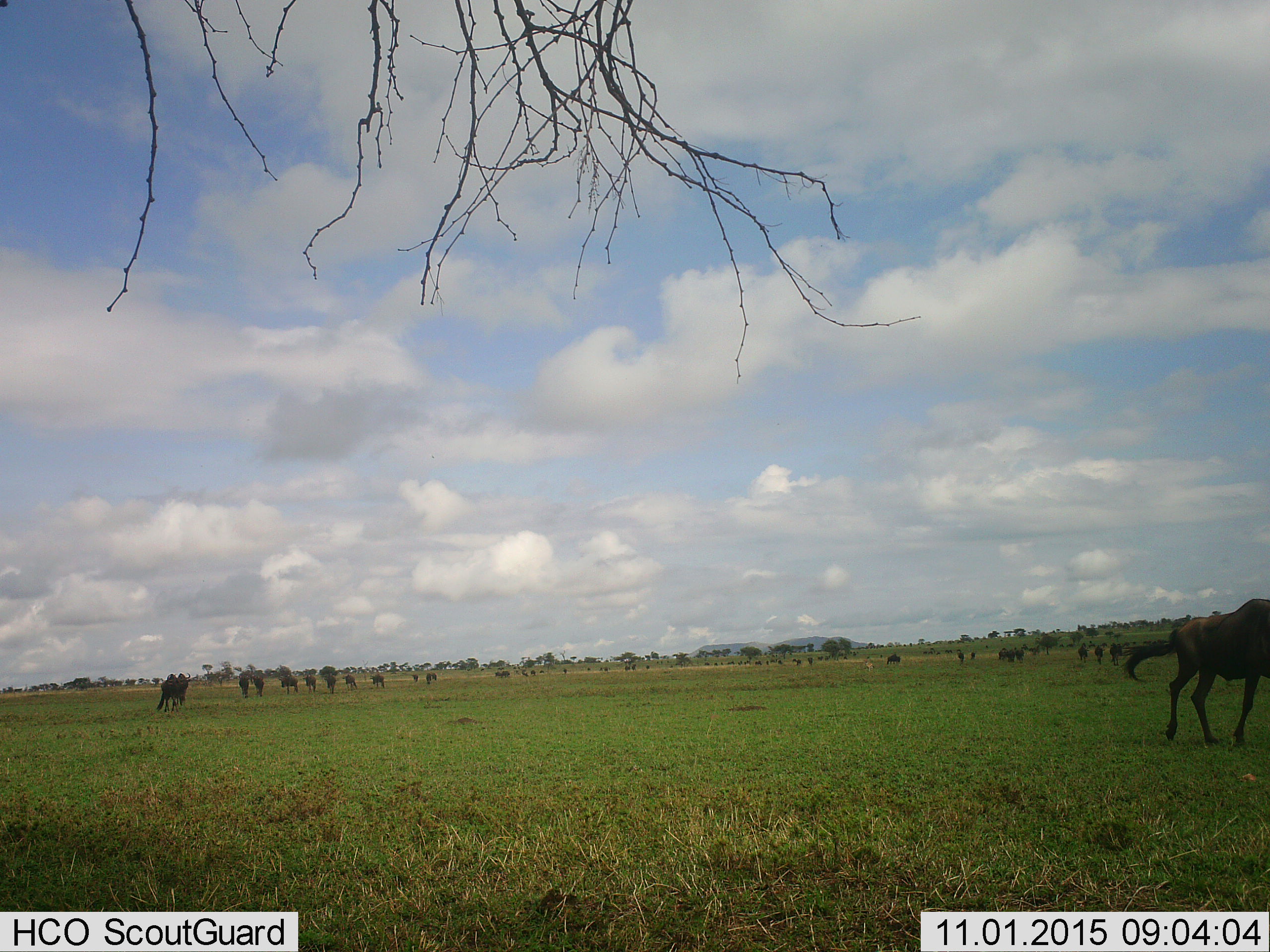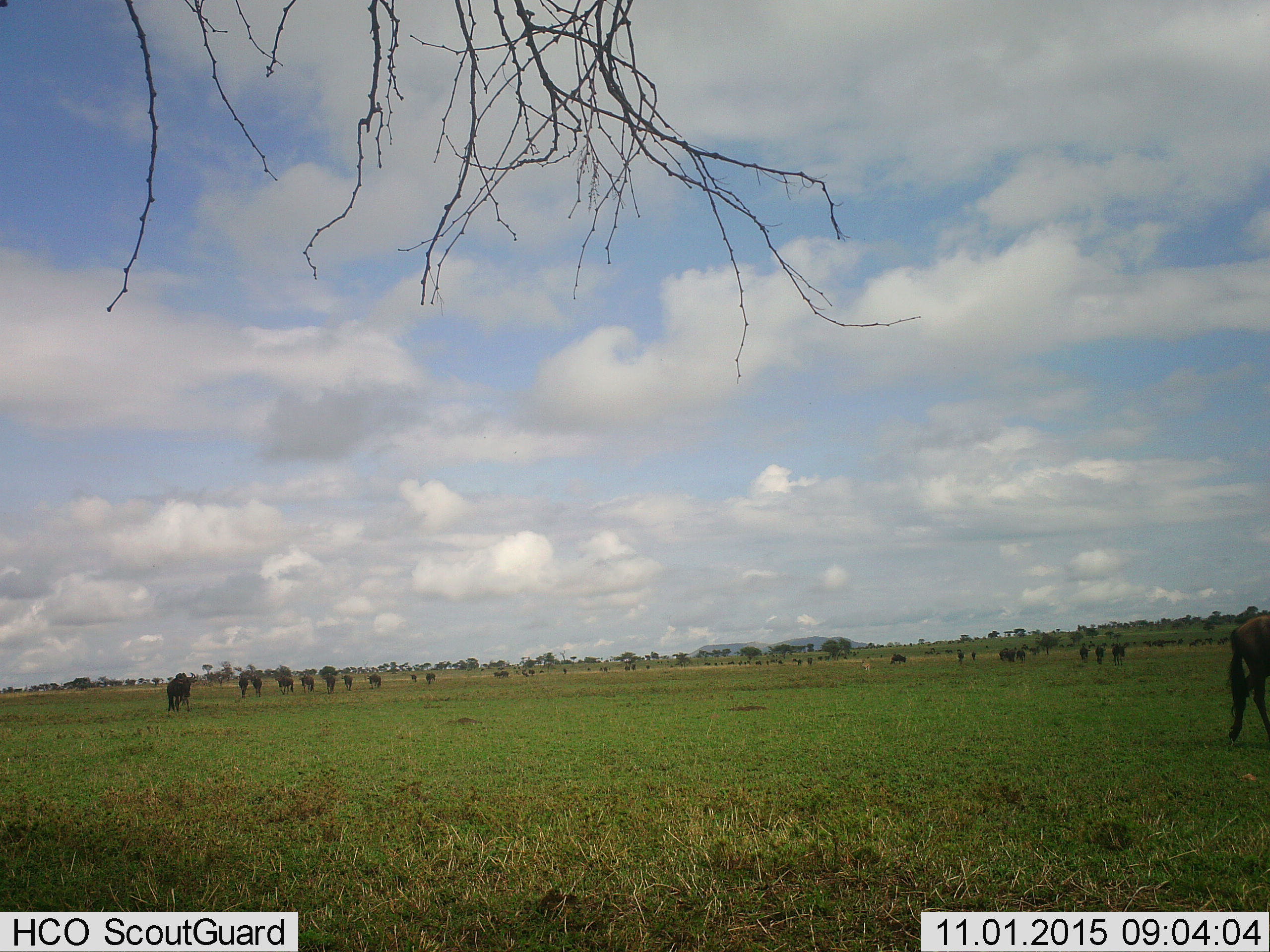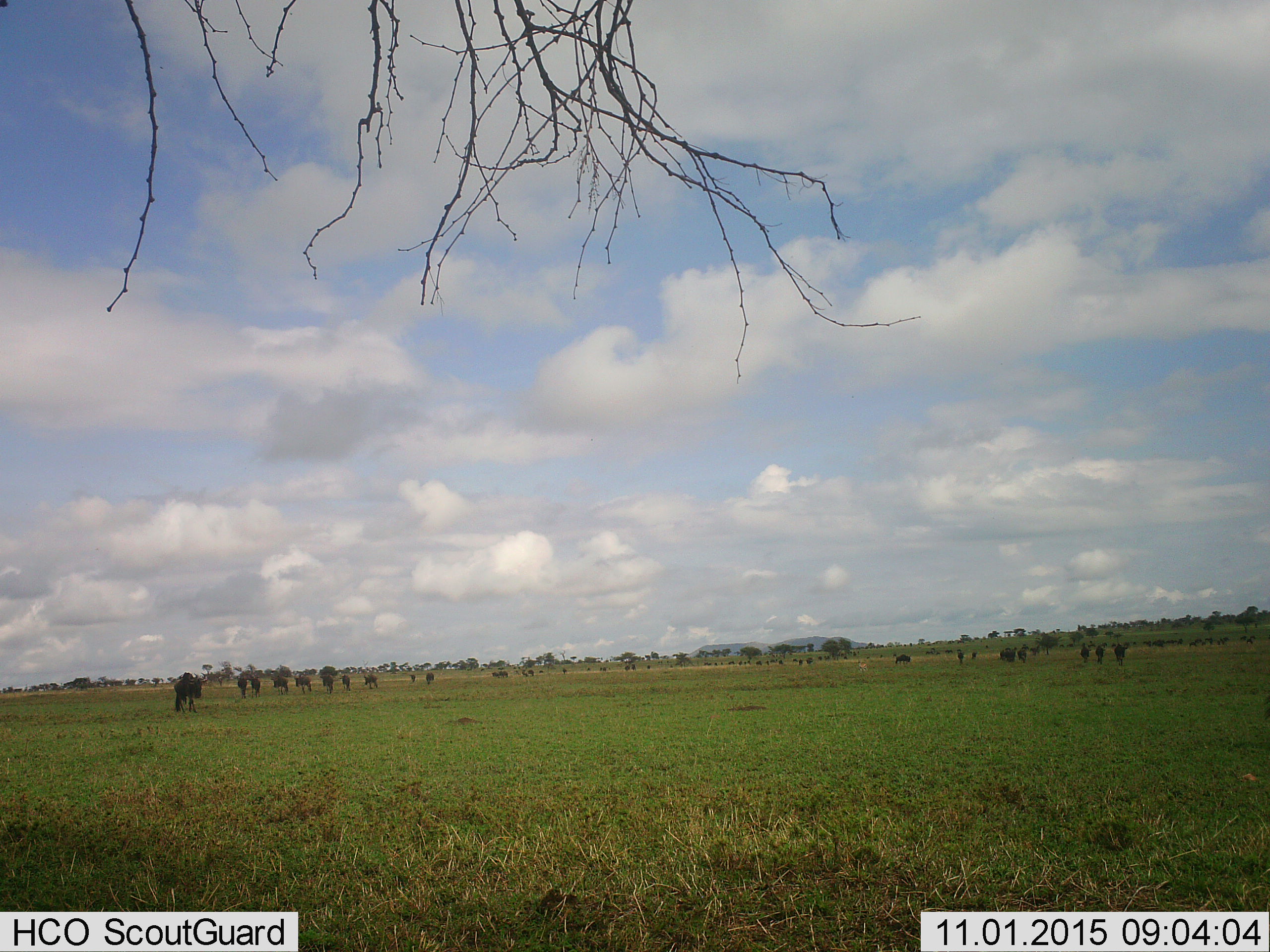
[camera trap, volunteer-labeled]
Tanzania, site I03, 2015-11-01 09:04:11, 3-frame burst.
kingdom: Animalia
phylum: Chordata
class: Mammalia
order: Artiodactyla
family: Bovidae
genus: Connochaetes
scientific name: Connochaetes taurinus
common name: blue wildebeest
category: wildebeest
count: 11-50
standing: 44%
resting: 11%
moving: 67%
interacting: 0%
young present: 11%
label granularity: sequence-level